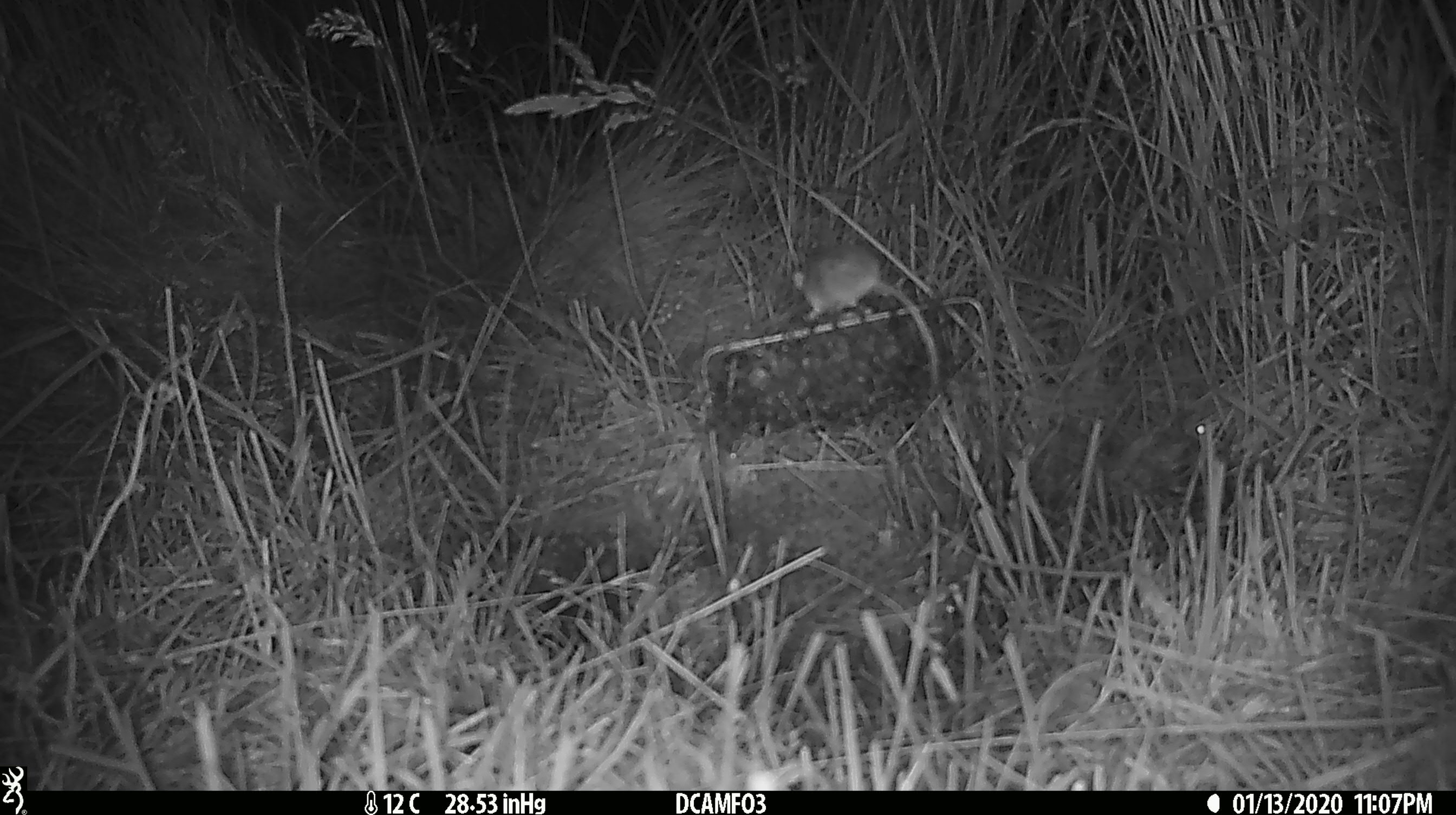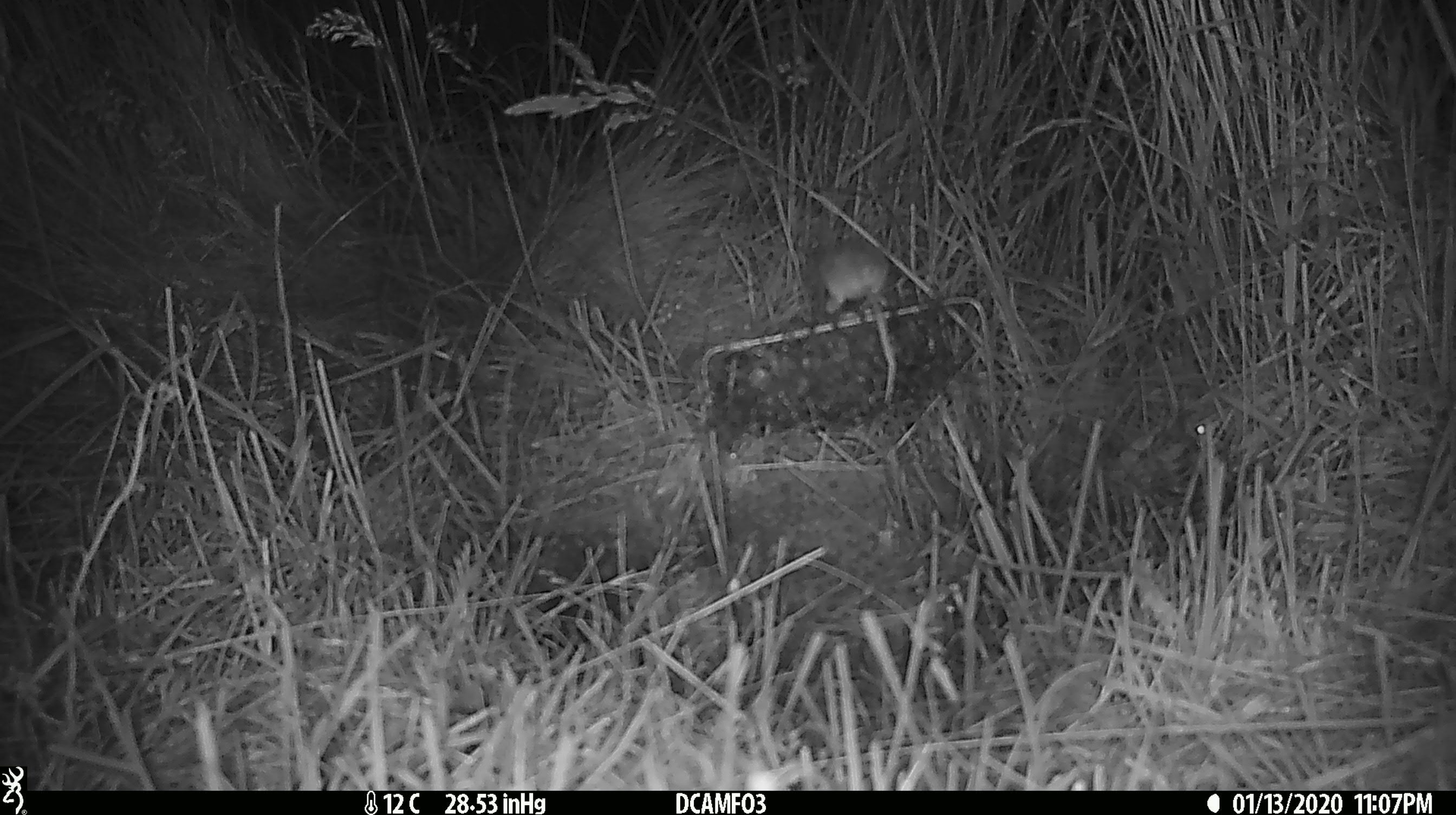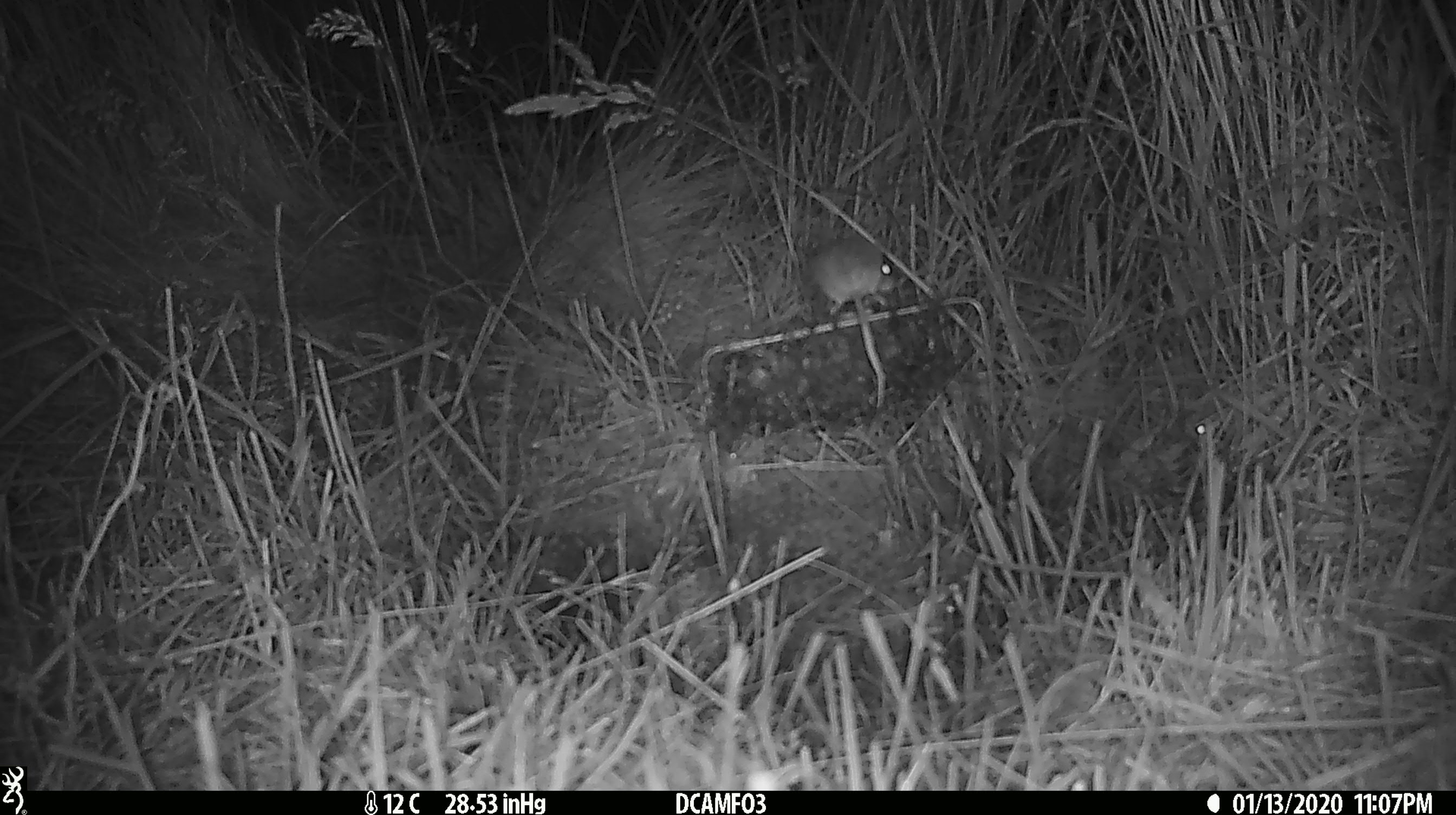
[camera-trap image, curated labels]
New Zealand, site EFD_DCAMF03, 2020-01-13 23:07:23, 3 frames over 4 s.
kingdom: Animalia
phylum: Chordata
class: Mammalia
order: Rodentia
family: Muridae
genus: Mus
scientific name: Mus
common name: mouse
Mouse (Mus).